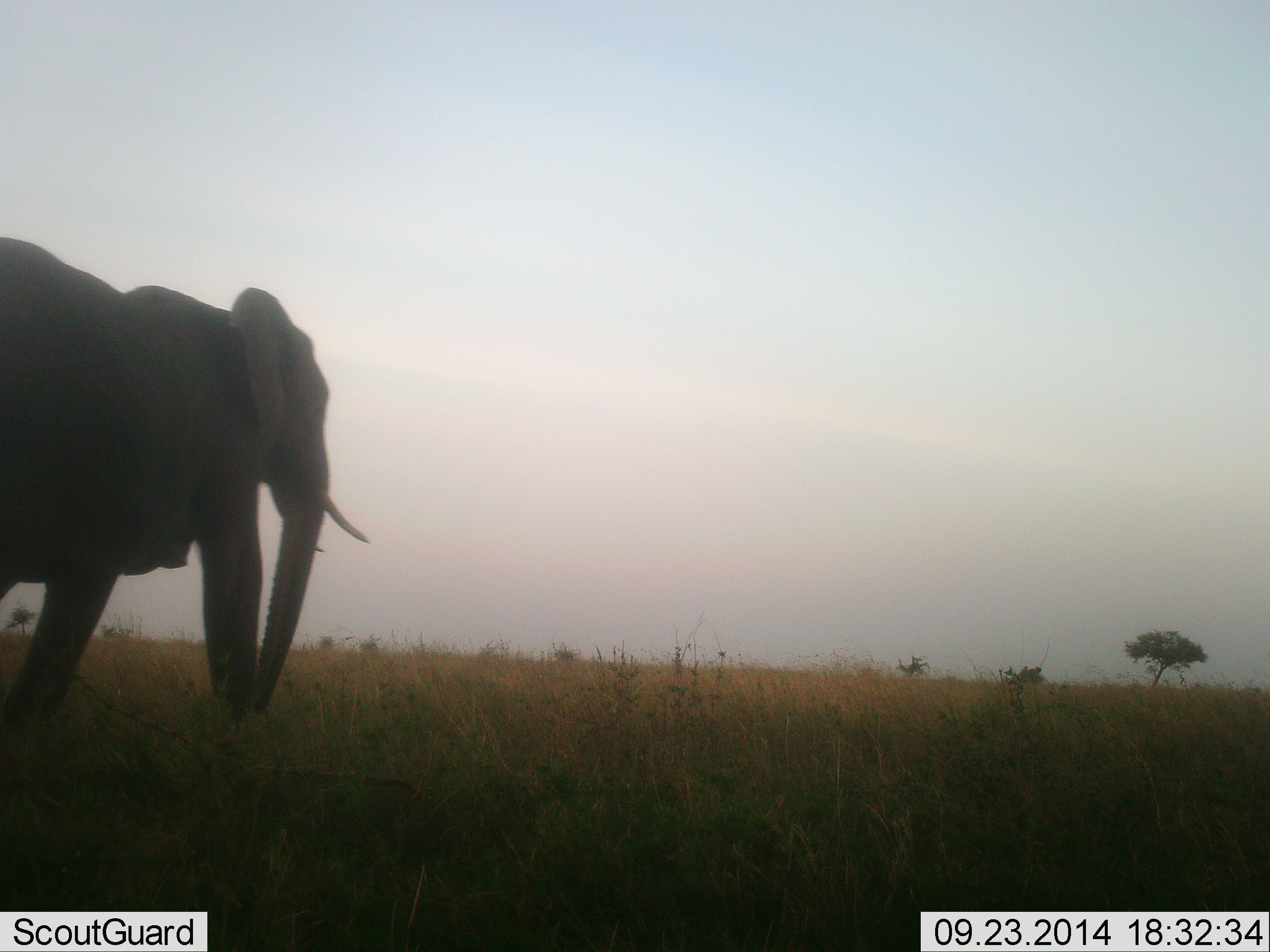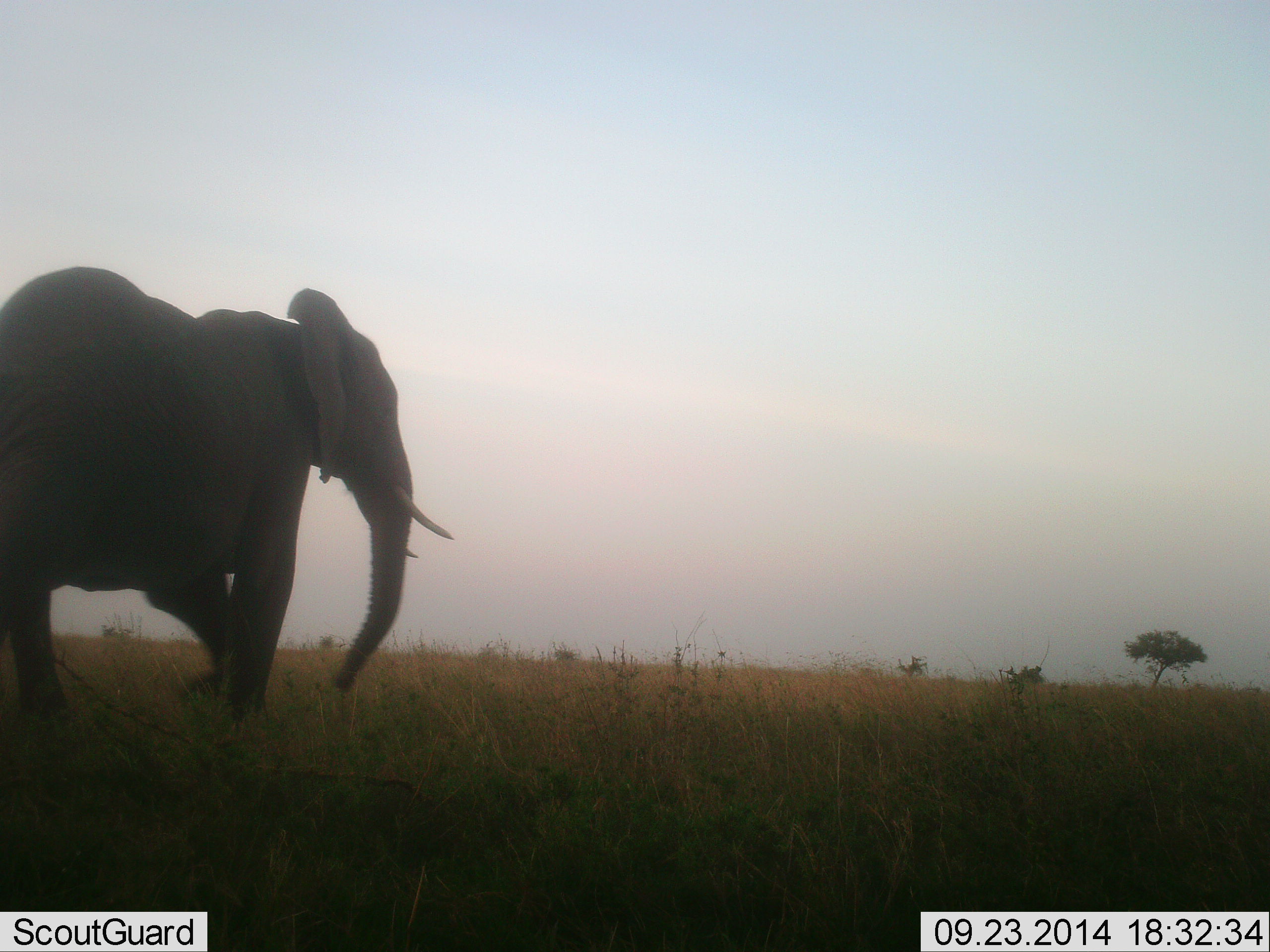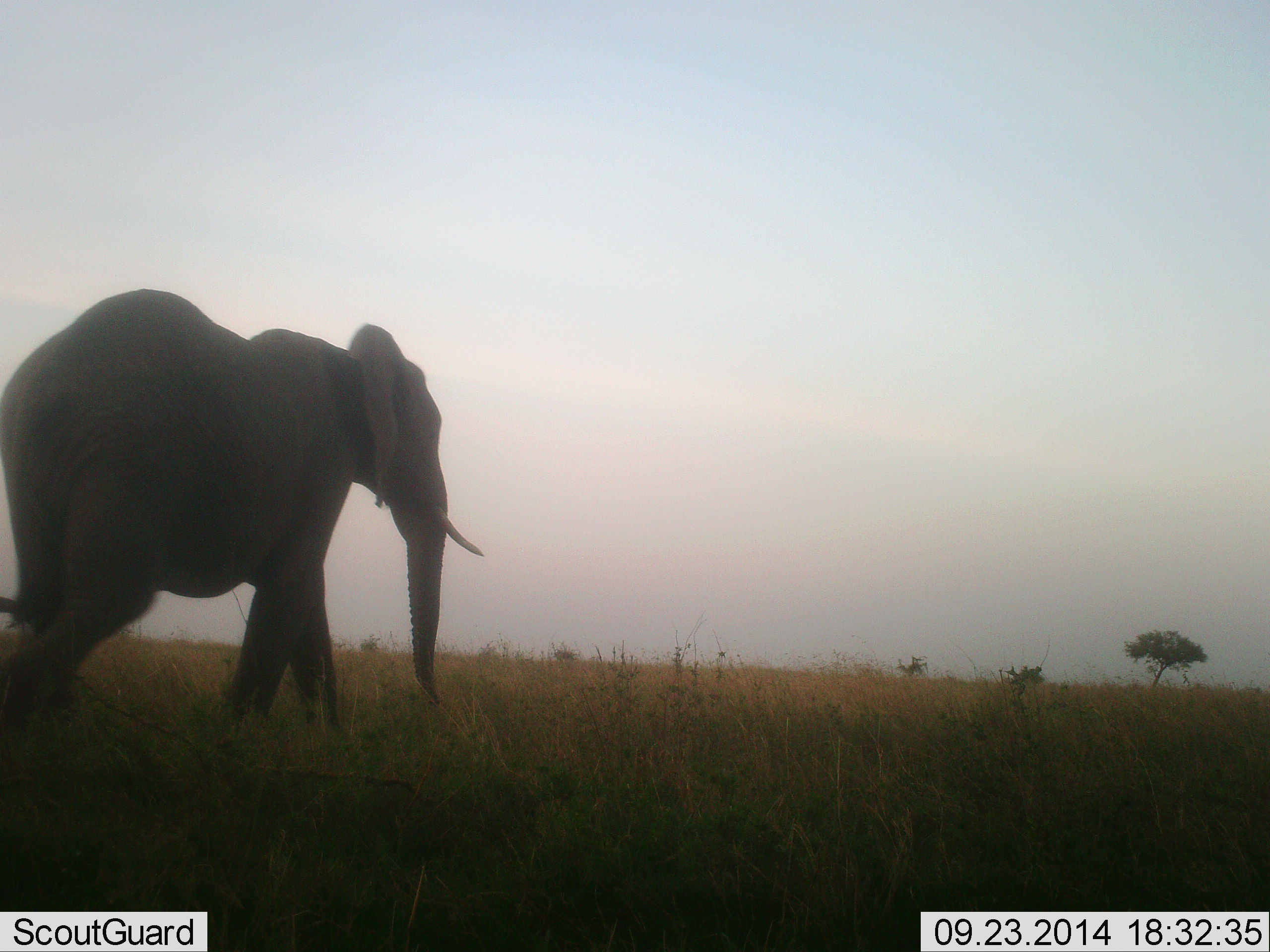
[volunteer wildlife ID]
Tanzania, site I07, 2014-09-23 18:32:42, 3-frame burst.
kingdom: Animalia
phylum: Chordata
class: Mammalia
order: Proboscidea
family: Elephantidae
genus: Loxodonta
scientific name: Loxodonta africana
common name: african bush elephant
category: elephant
Elephant (african bush elephant) (Loxodonta africana), count 1. Behavior (volunteer vote fractions): standing 20%, resting 0%, moving 90%, interacting 0%. Young present (vote fraction): 0%. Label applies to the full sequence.